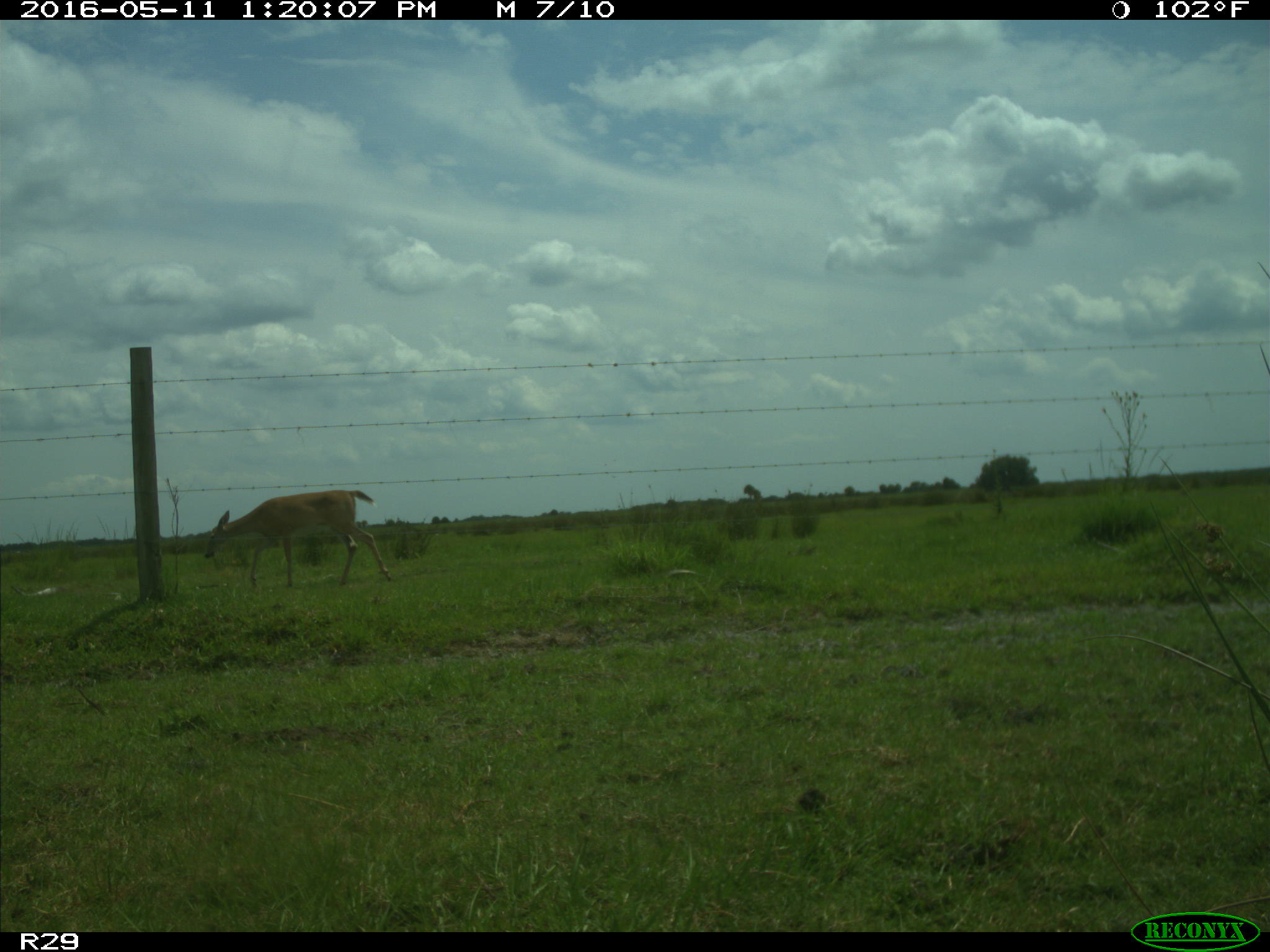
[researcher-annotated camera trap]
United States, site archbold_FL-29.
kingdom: Animalia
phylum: Chordata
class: Mammalia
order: Artiodactyla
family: Cervidae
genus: Odocoileus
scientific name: Odocoileus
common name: deer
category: unidentified deer